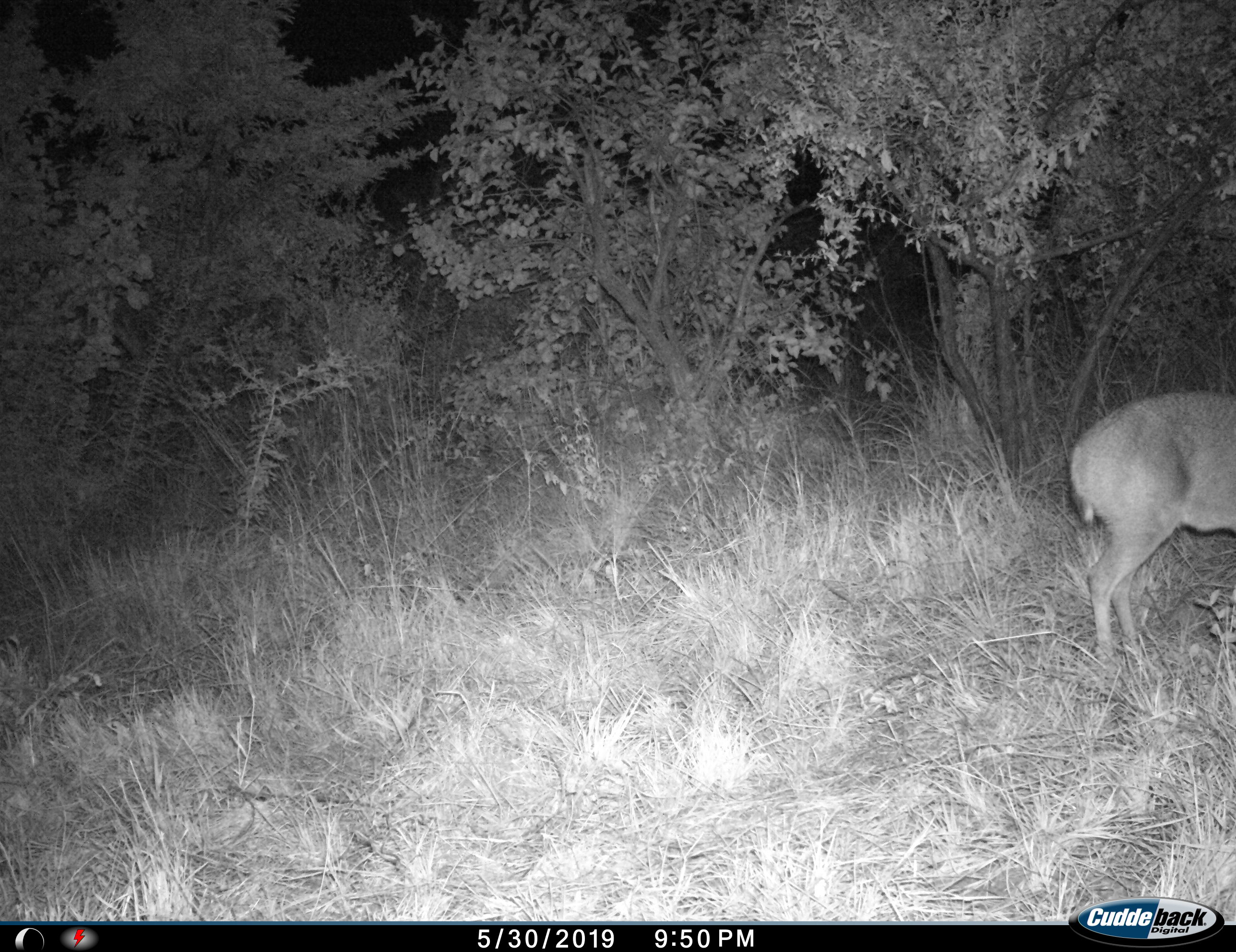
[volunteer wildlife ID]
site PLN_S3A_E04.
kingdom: Animalia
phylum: Chordata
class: Mammalia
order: Artiodactyla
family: Bovidae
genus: Sylvicapra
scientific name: Sylvicapra grimmia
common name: common duiker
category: duikercommongrey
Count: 1.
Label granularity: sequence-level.